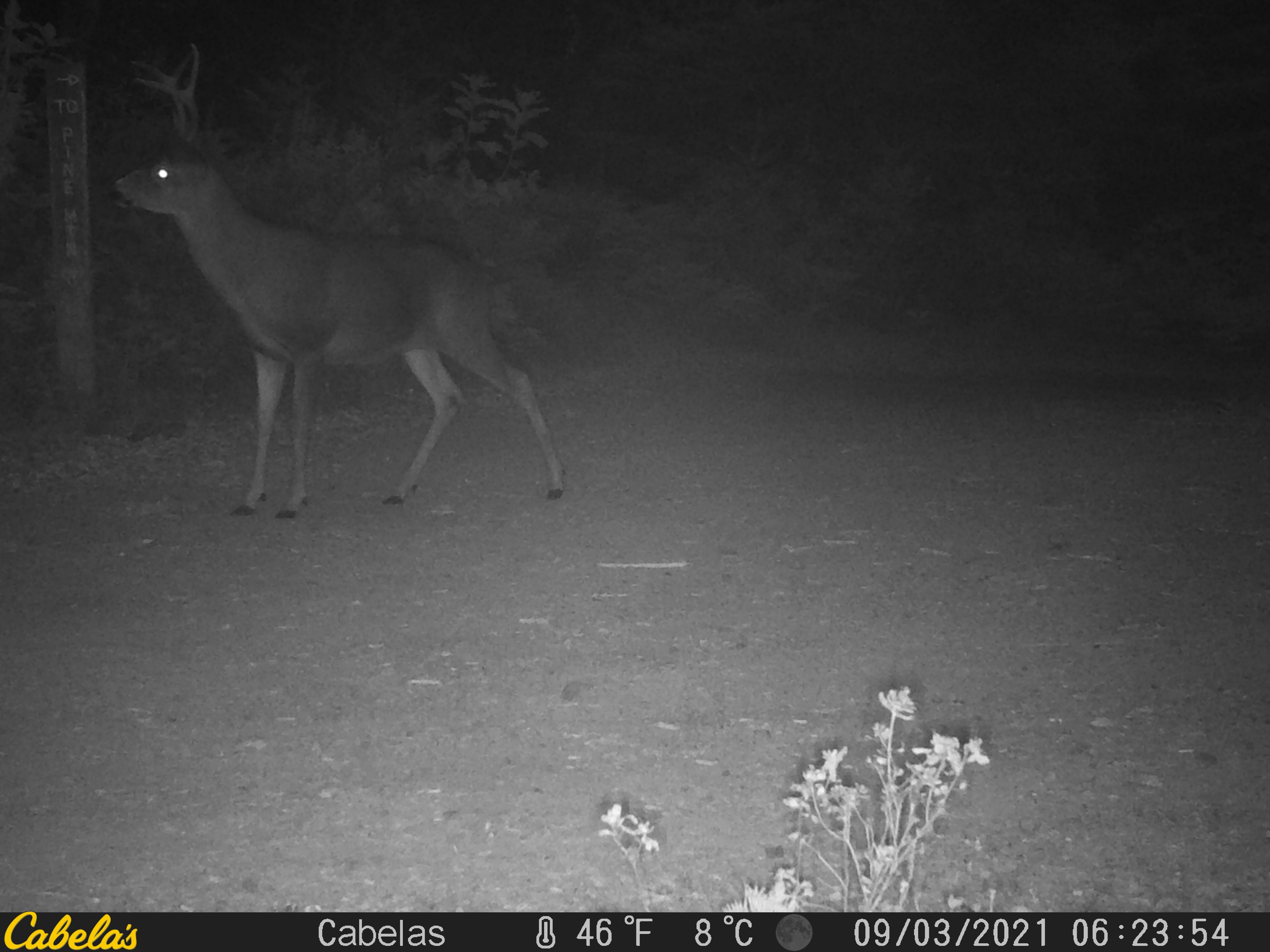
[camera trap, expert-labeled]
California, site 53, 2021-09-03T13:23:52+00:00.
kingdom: Animalia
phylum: Chordata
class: Mammalia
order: Artiodactyla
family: Cervidae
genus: Odocoileus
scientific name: Odocoileus hemionus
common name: mule deer